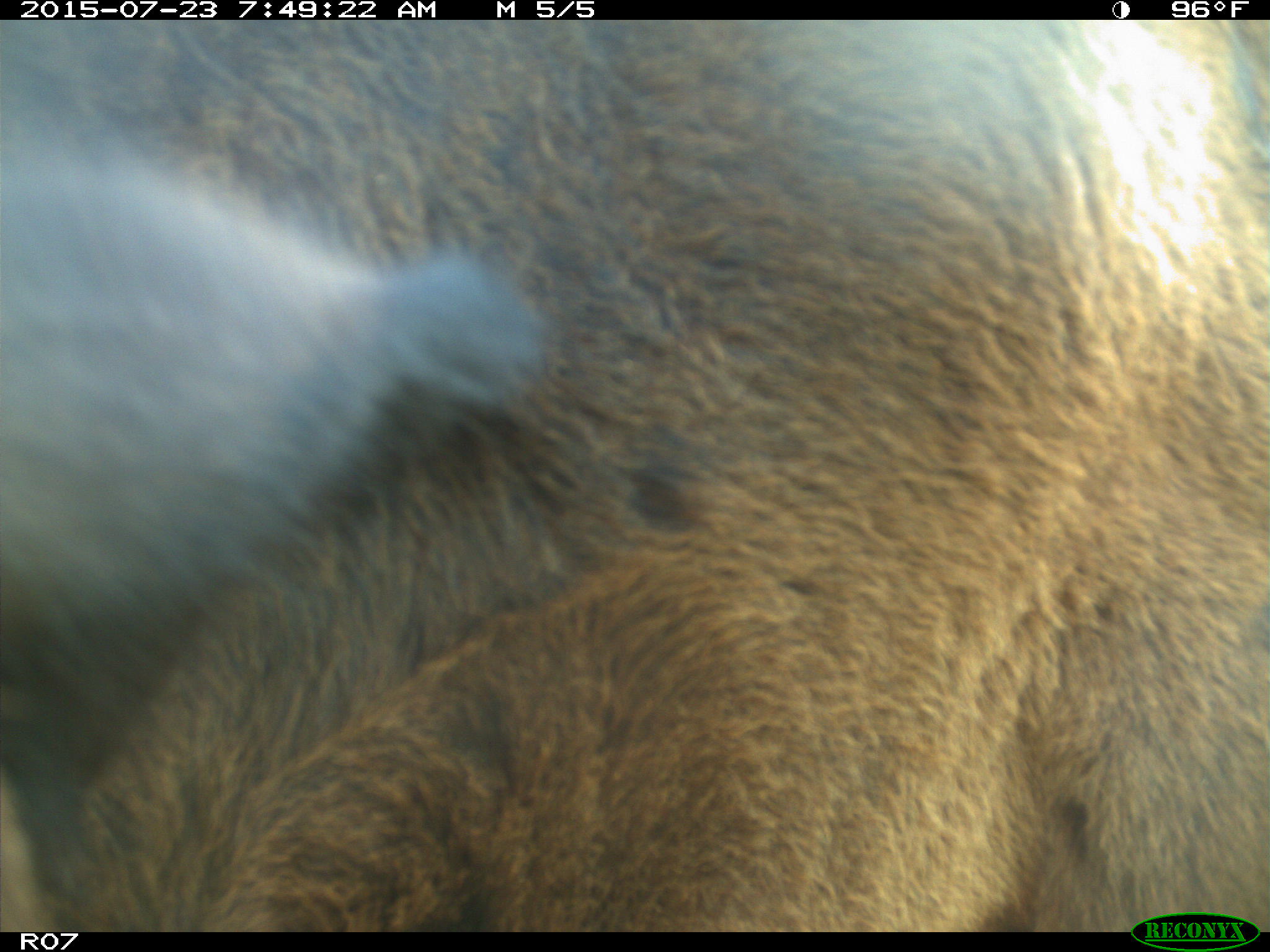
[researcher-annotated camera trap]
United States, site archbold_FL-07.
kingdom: Animalia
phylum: Chordata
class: Mammalia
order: Artiodactyla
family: Bovidae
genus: Bos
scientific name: Bos taurus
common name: domestic cow